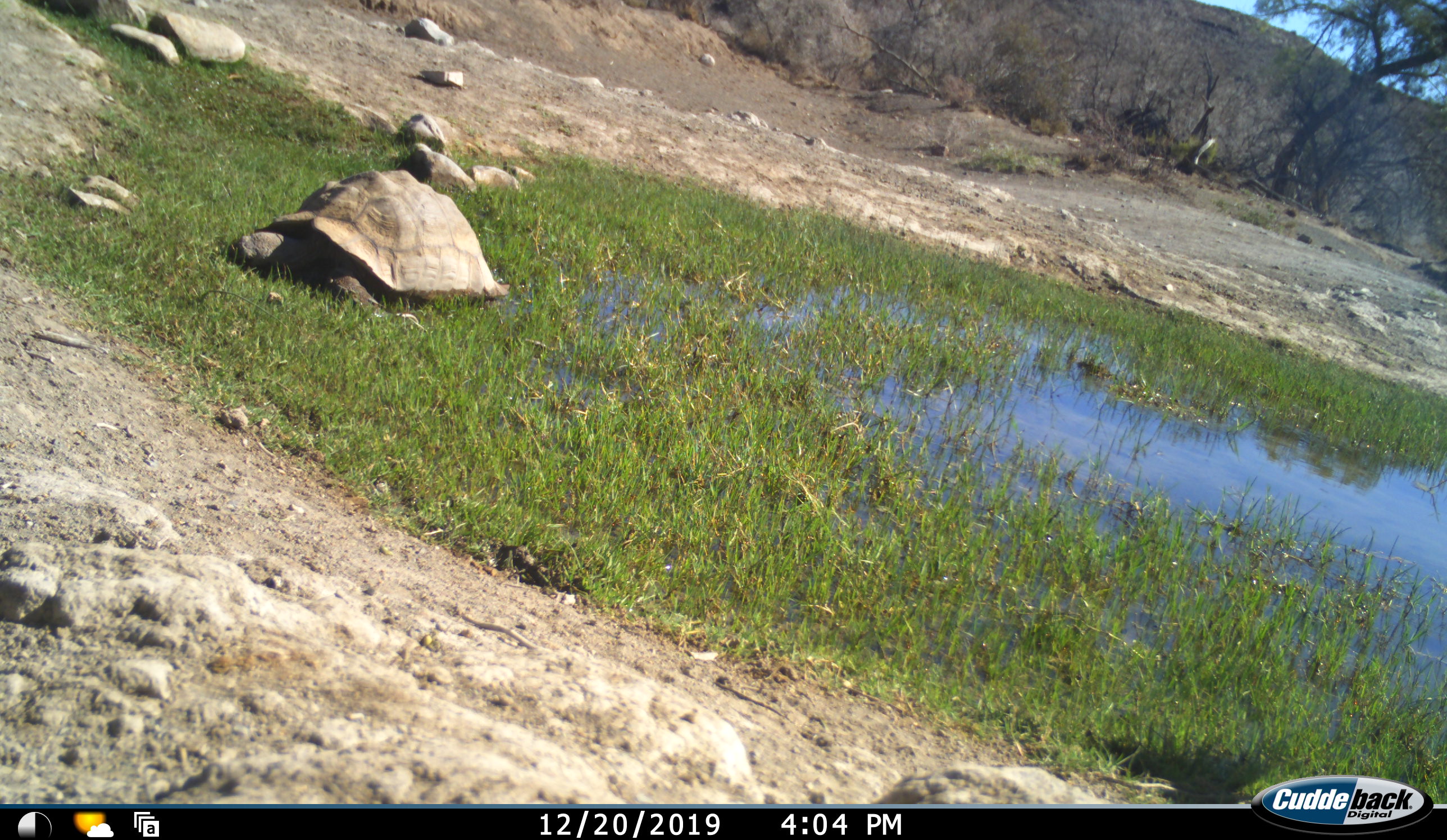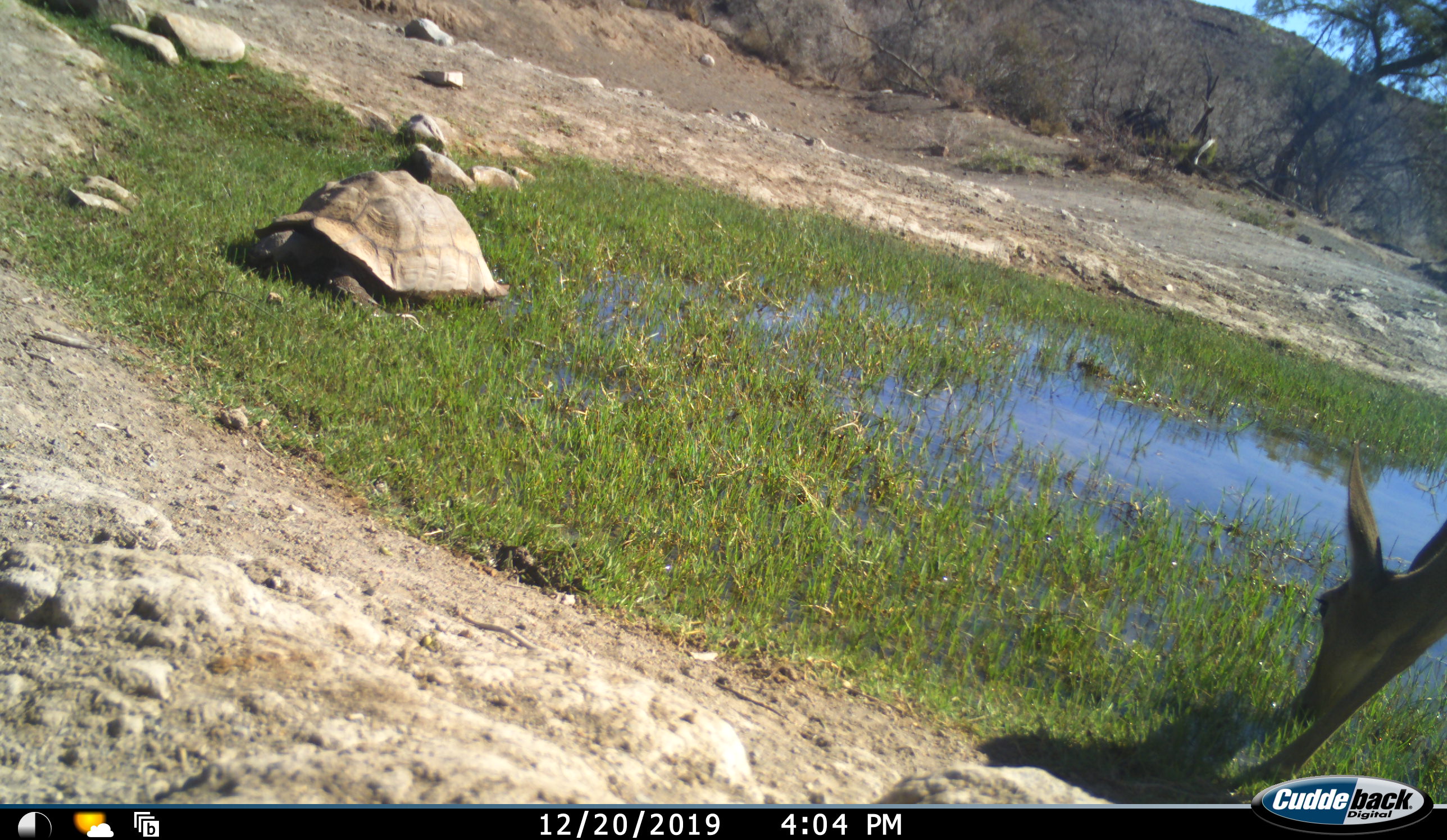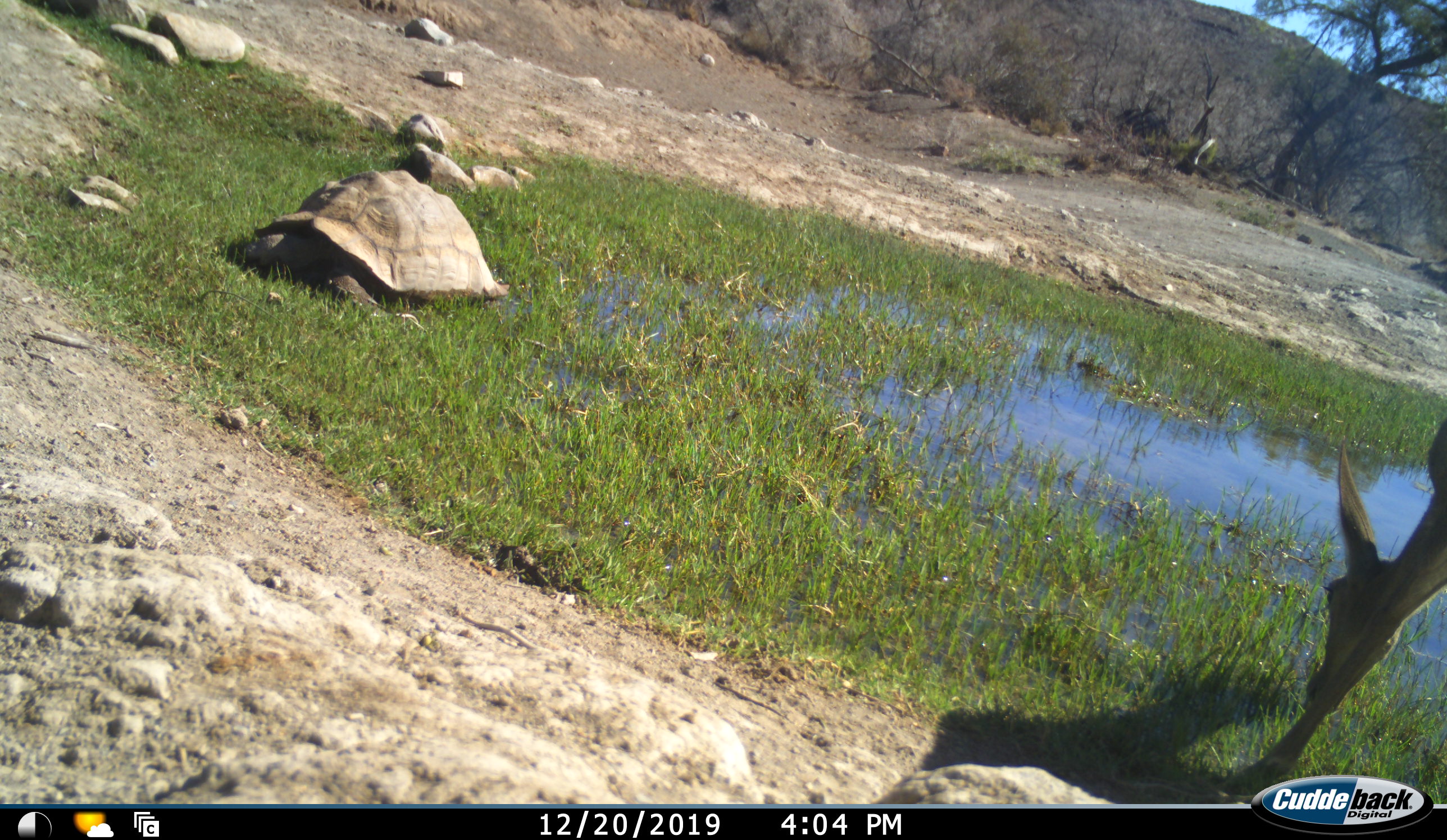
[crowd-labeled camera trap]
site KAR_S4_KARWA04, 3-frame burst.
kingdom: Animalia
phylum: Chordata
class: Reptilia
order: Testudines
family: Testudinidae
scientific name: Testudinidae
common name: tortoise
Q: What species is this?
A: Tortoise (Testudinidae).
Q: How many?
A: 1.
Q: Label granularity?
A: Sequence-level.